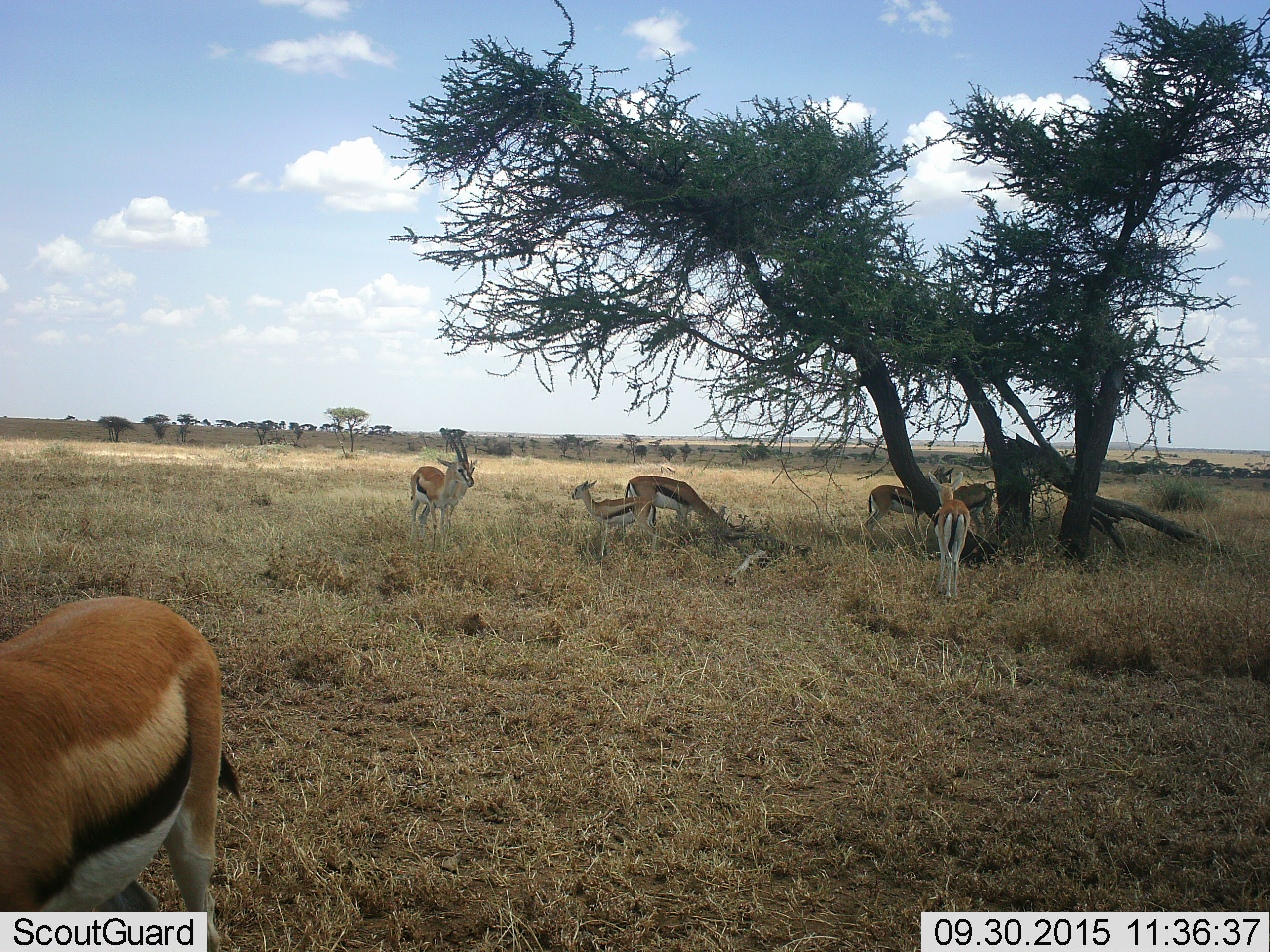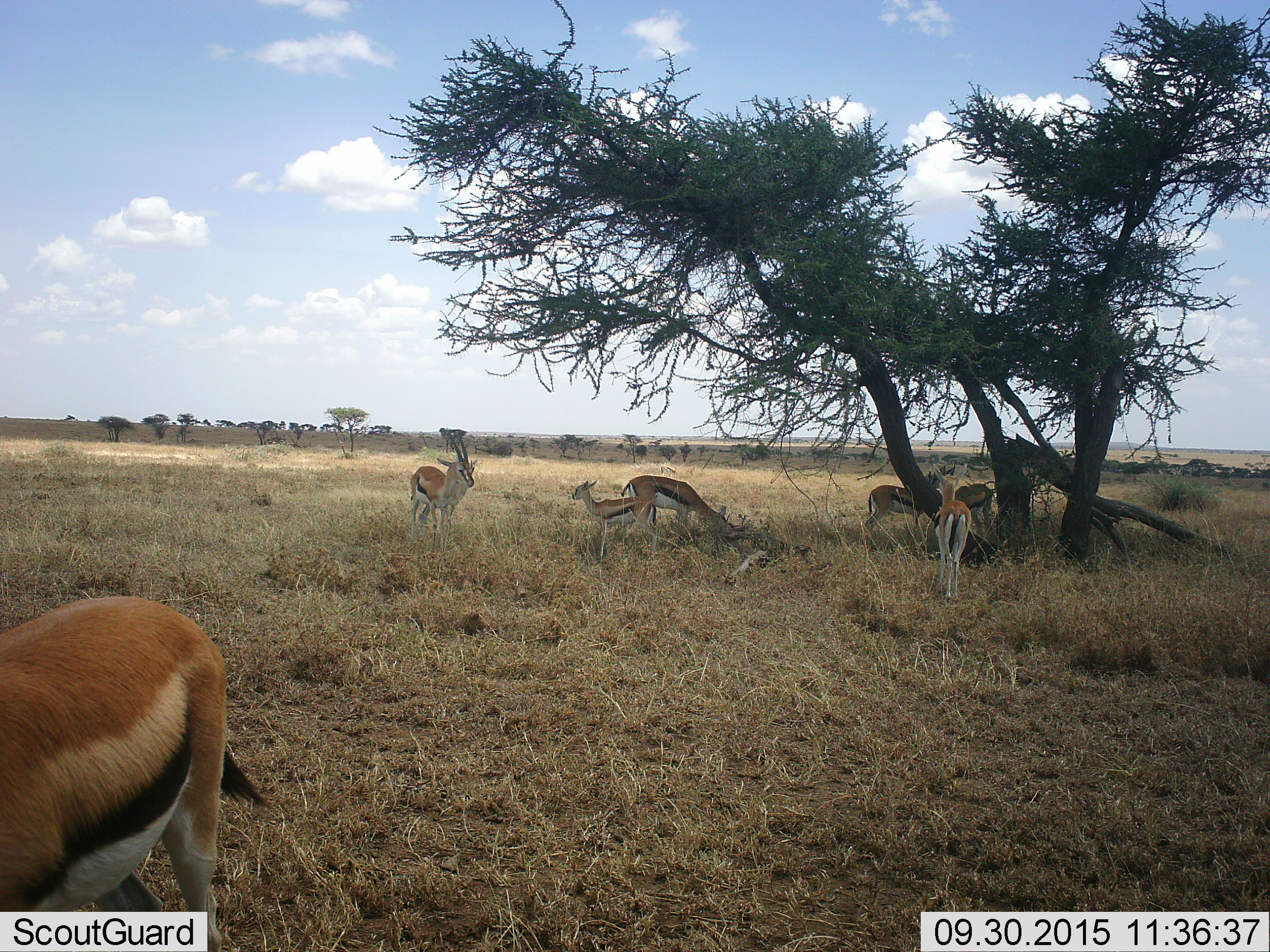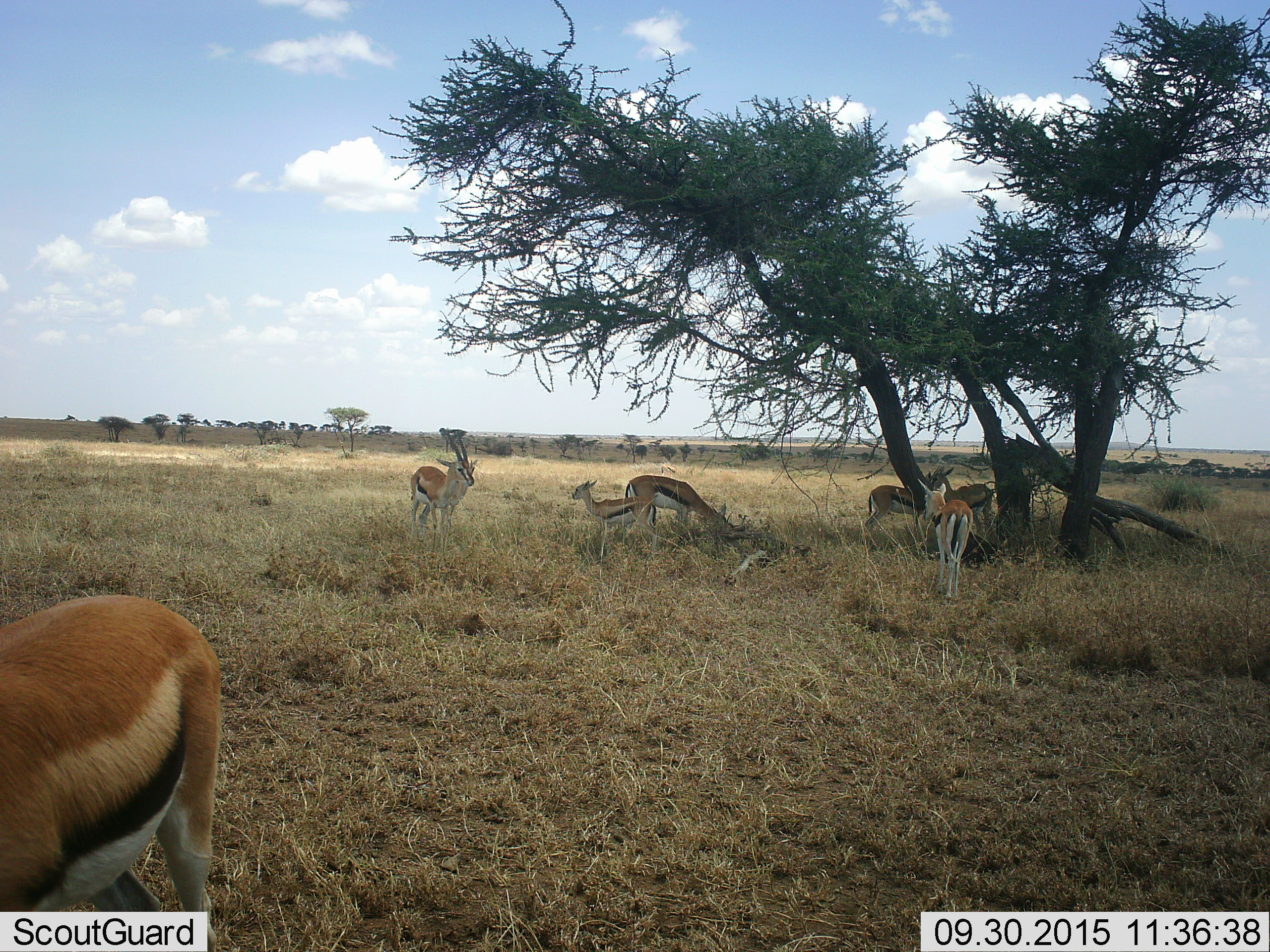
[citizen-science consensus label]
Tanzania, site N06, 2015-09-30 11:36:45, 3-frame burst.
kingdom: Animalia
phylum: Chordata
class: Mammalia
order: Artiodactyla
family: Bovidae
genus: Eudorcas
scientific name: Eudorcas thomsonii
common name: thomson's gazelle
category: gazellethomsons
Gazellethomsons (thomson's gazelle) (Eudorcas thomsonii), count 8. Behavior (volunteer vote fractions): standing 86%, resting 0%, moving 14%, interacting 0%. Young present (vote fraction): 71%. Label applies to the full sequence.